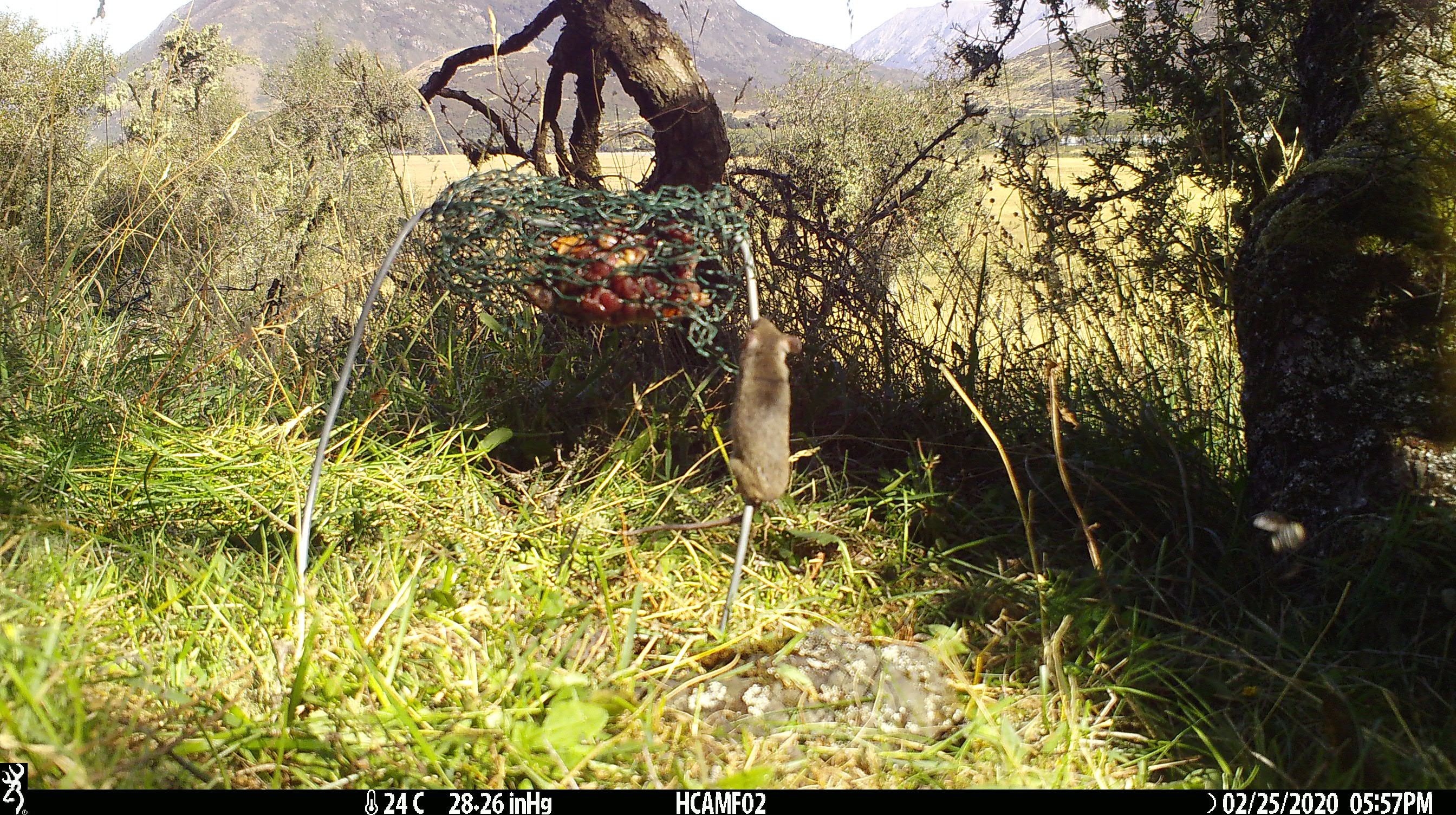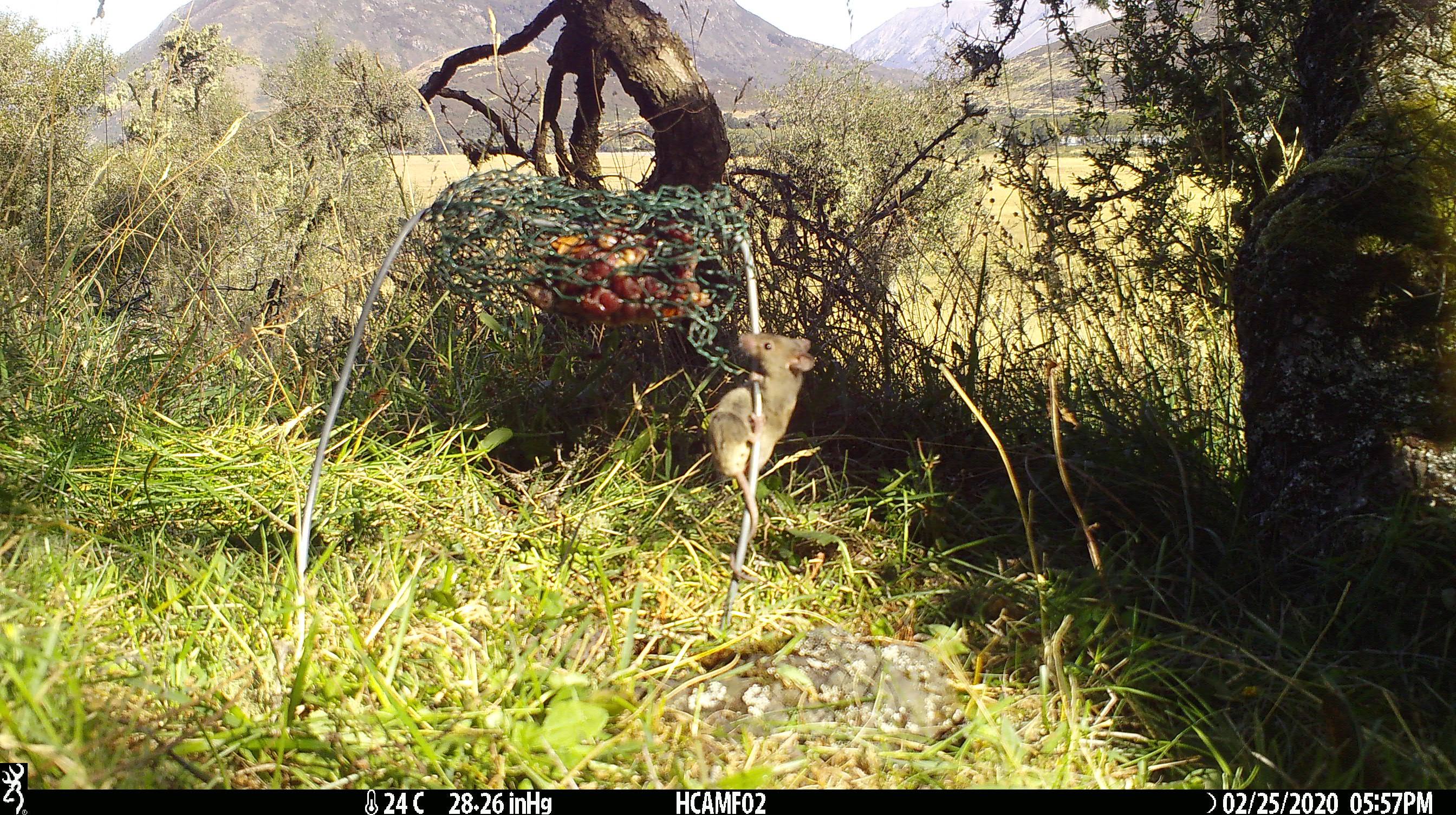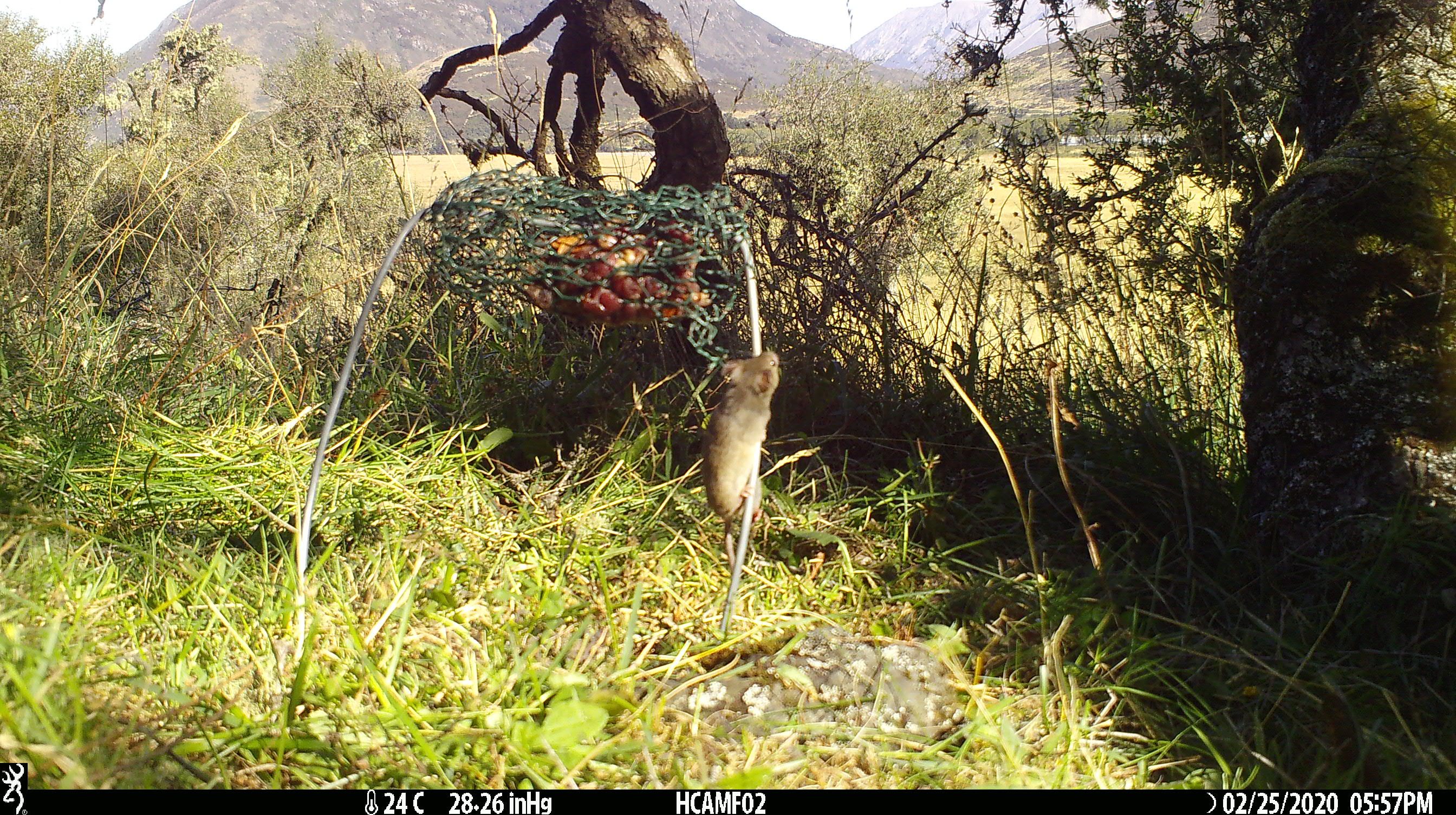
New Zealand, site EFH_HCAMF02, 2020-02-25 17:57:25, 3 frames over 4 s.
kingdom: Animalia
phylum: Chordata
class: Mammalia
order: Rodentia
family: Muridae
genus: Mus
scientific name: Mus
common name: mouse